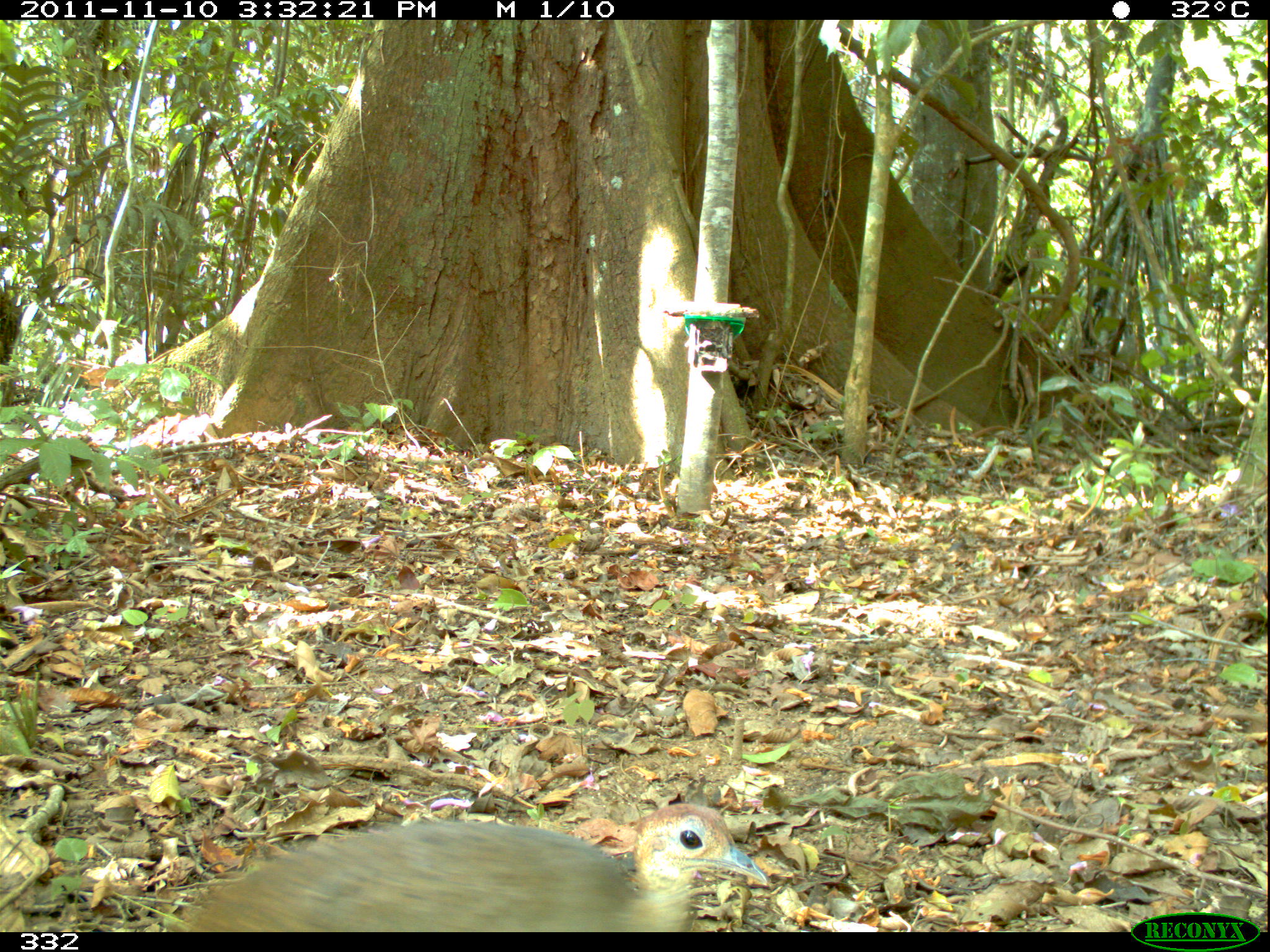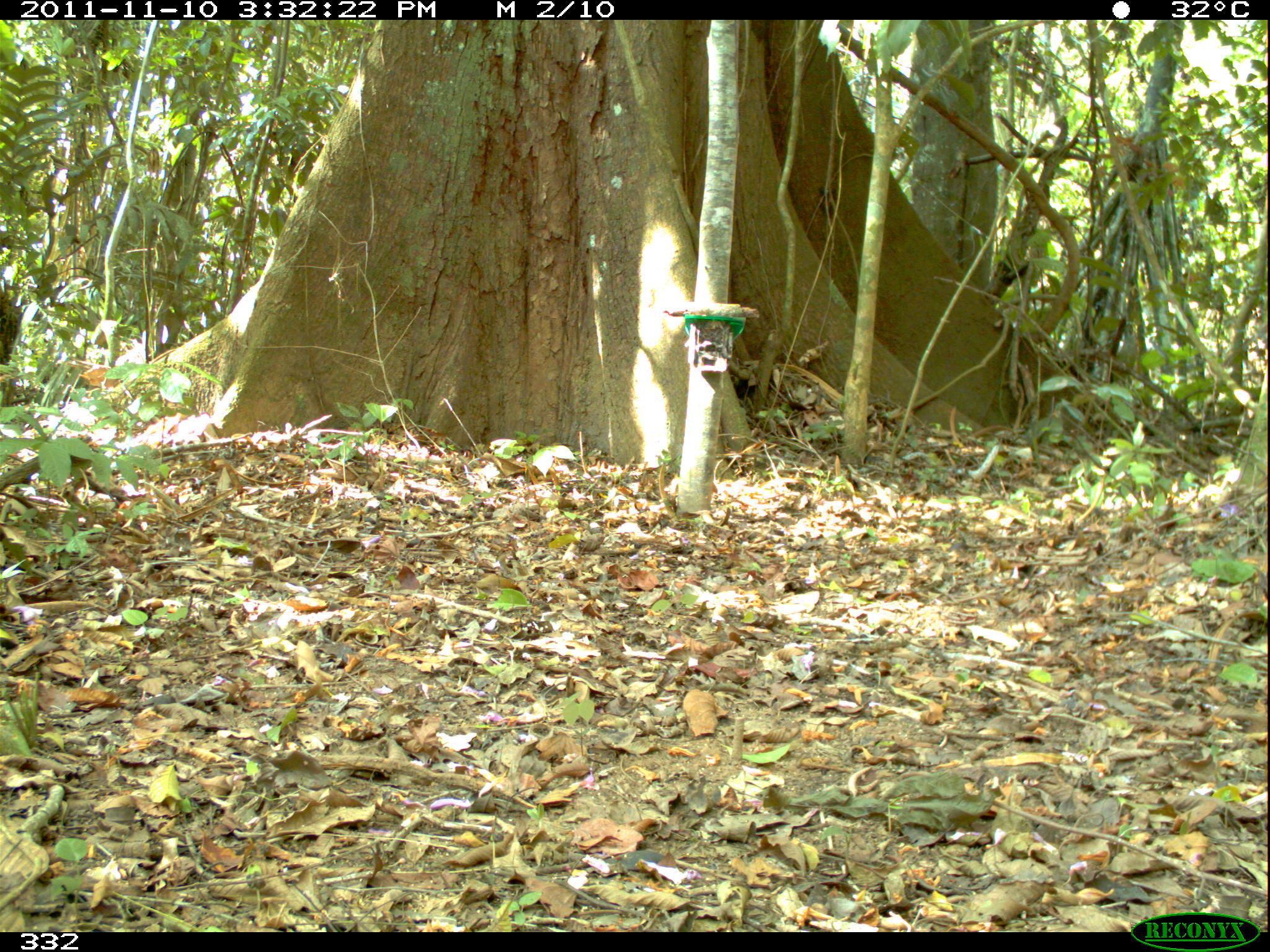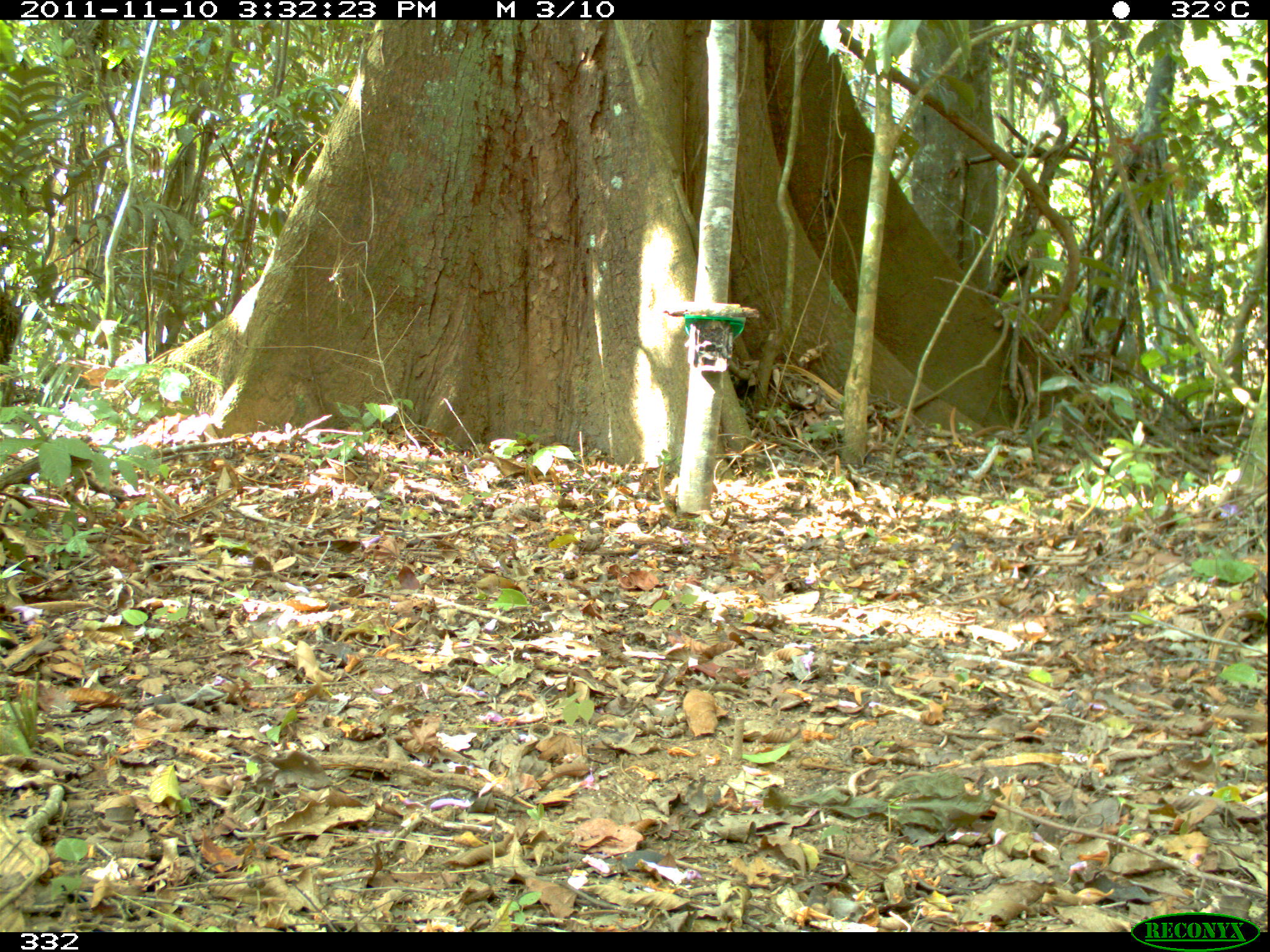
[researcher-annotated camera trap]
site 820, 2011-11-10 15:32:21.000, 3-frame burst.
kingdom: Animalia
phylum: Chordata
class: Aves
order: Tinamiformes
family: Tinamidae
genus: Tinamus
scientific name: Tinamus major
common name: great tinamou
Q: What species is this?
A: Tinamus major (great tinamou).